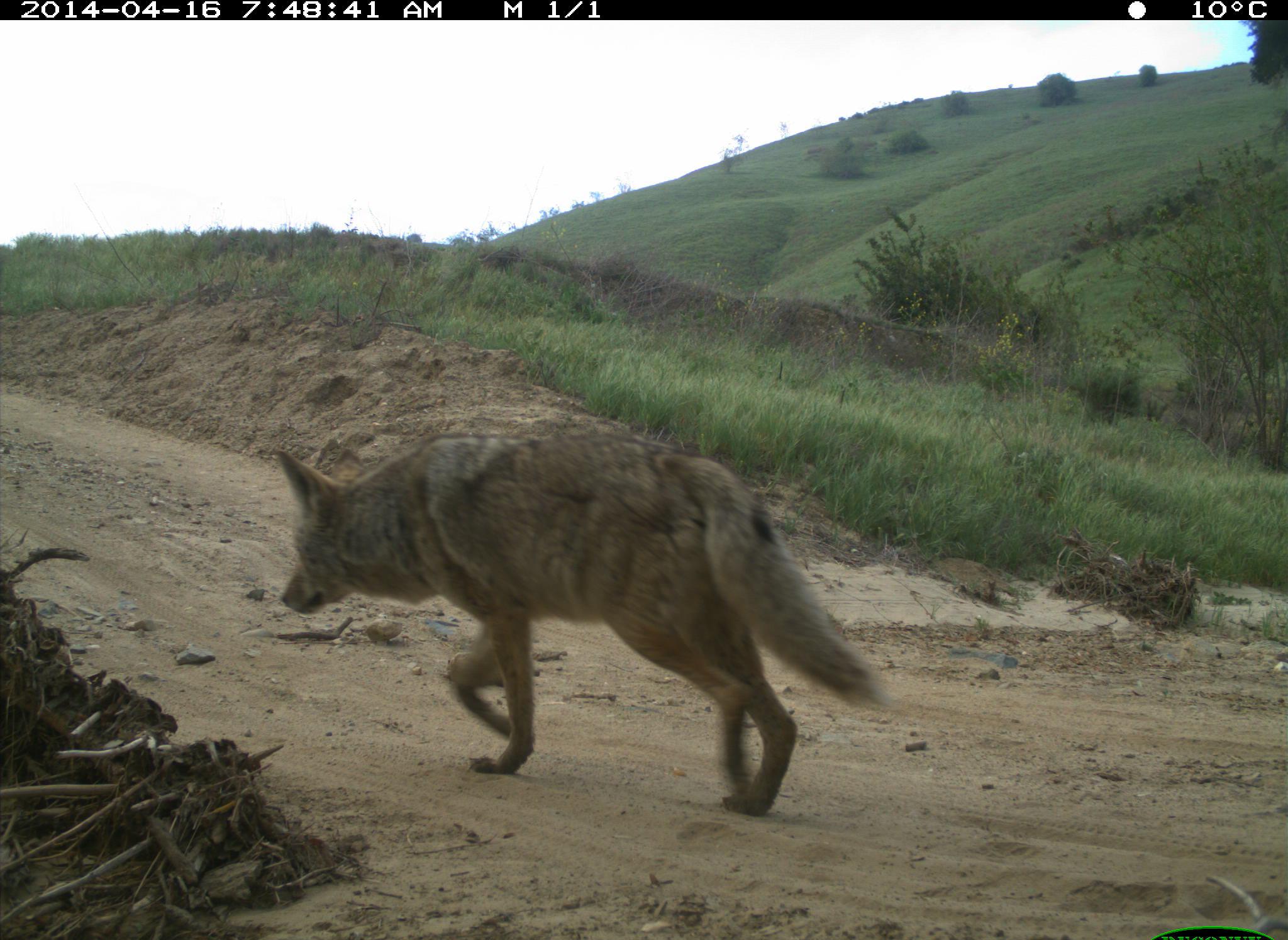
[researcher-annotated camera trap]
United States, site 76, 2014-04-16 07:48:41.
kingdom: Animalia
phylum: Chordata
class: Mammalia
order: Carnivora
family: Canidae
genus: Canis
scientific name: Canis latrans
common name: coyote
Coyote (Canis latrans).